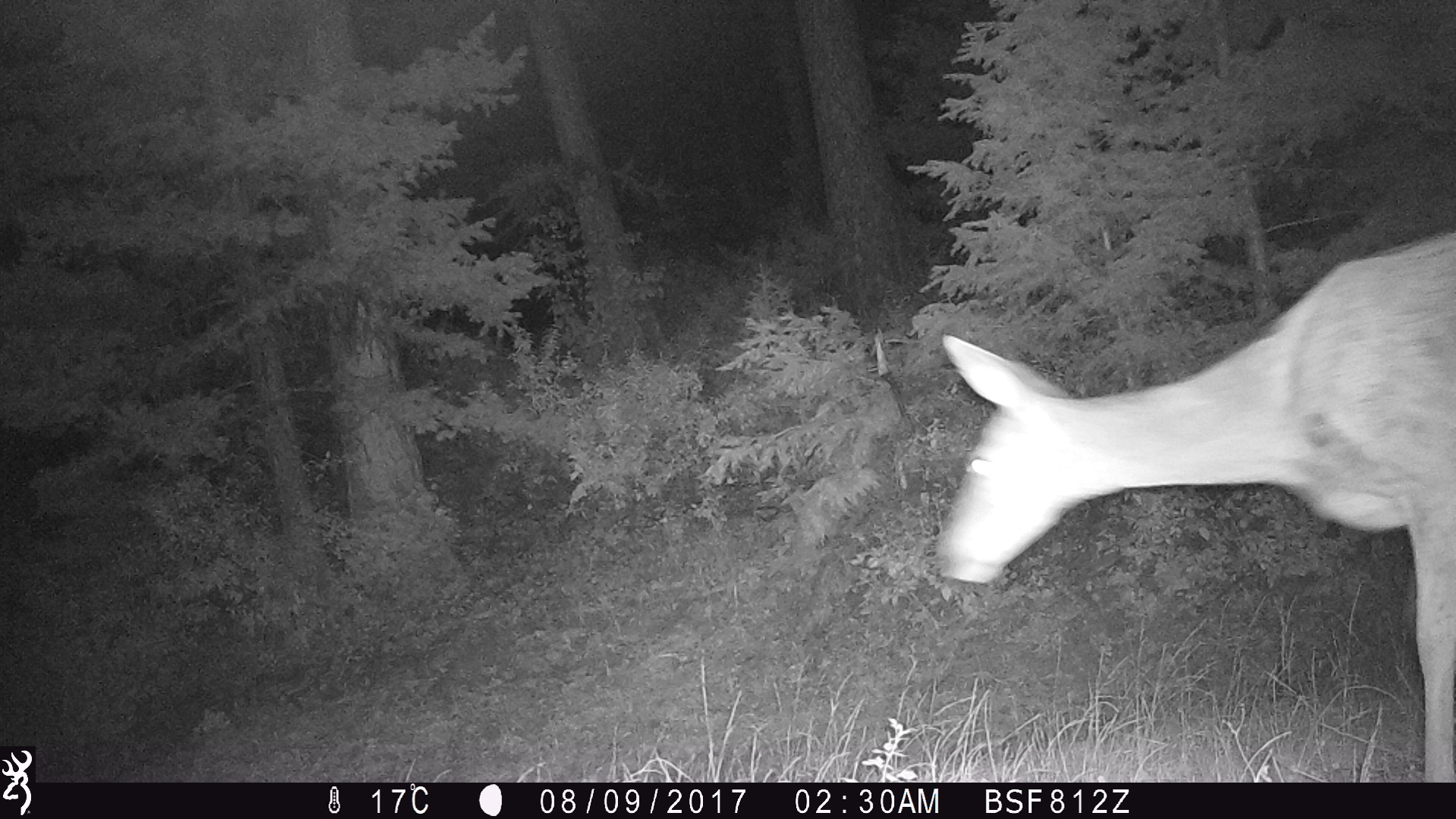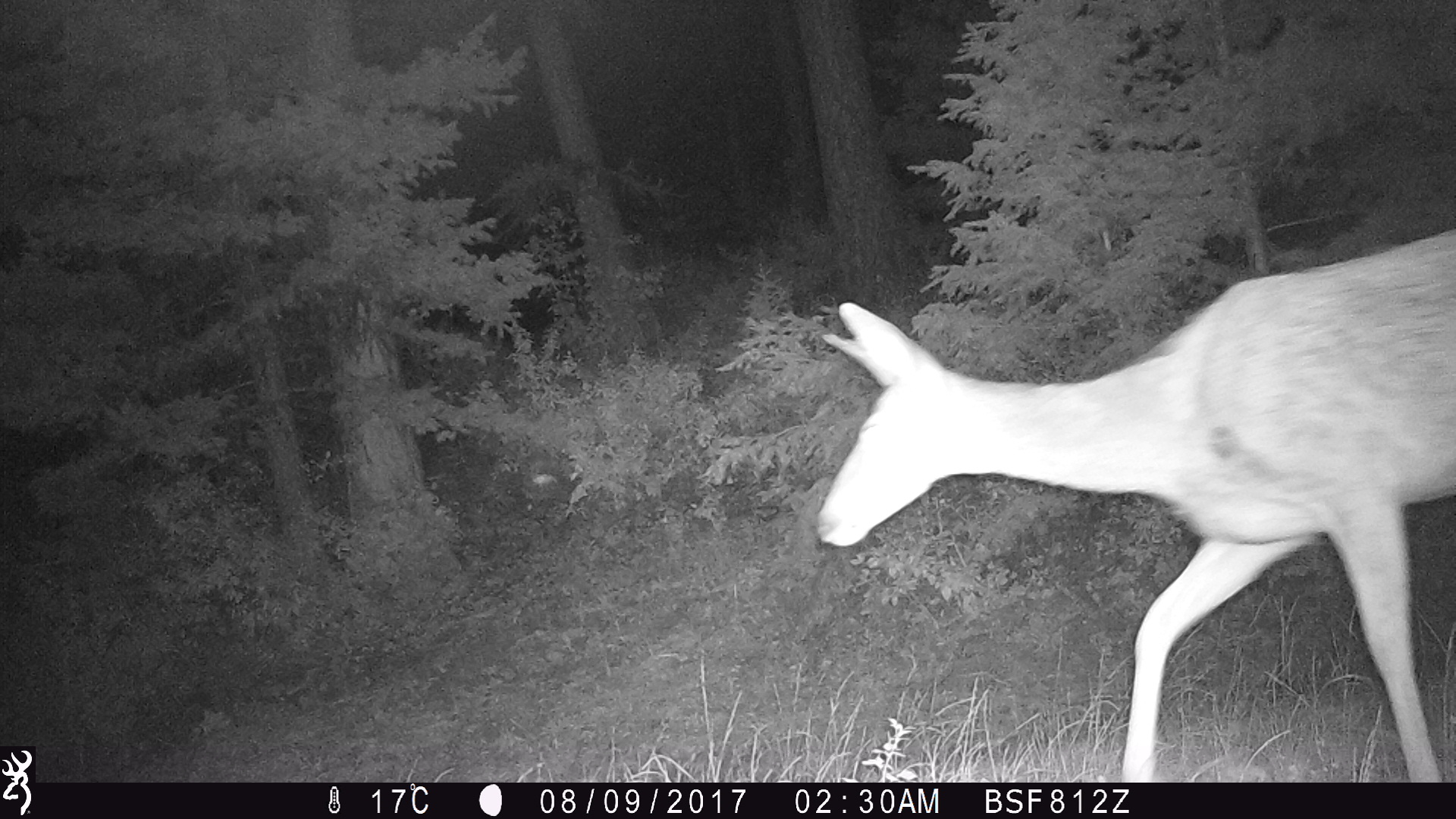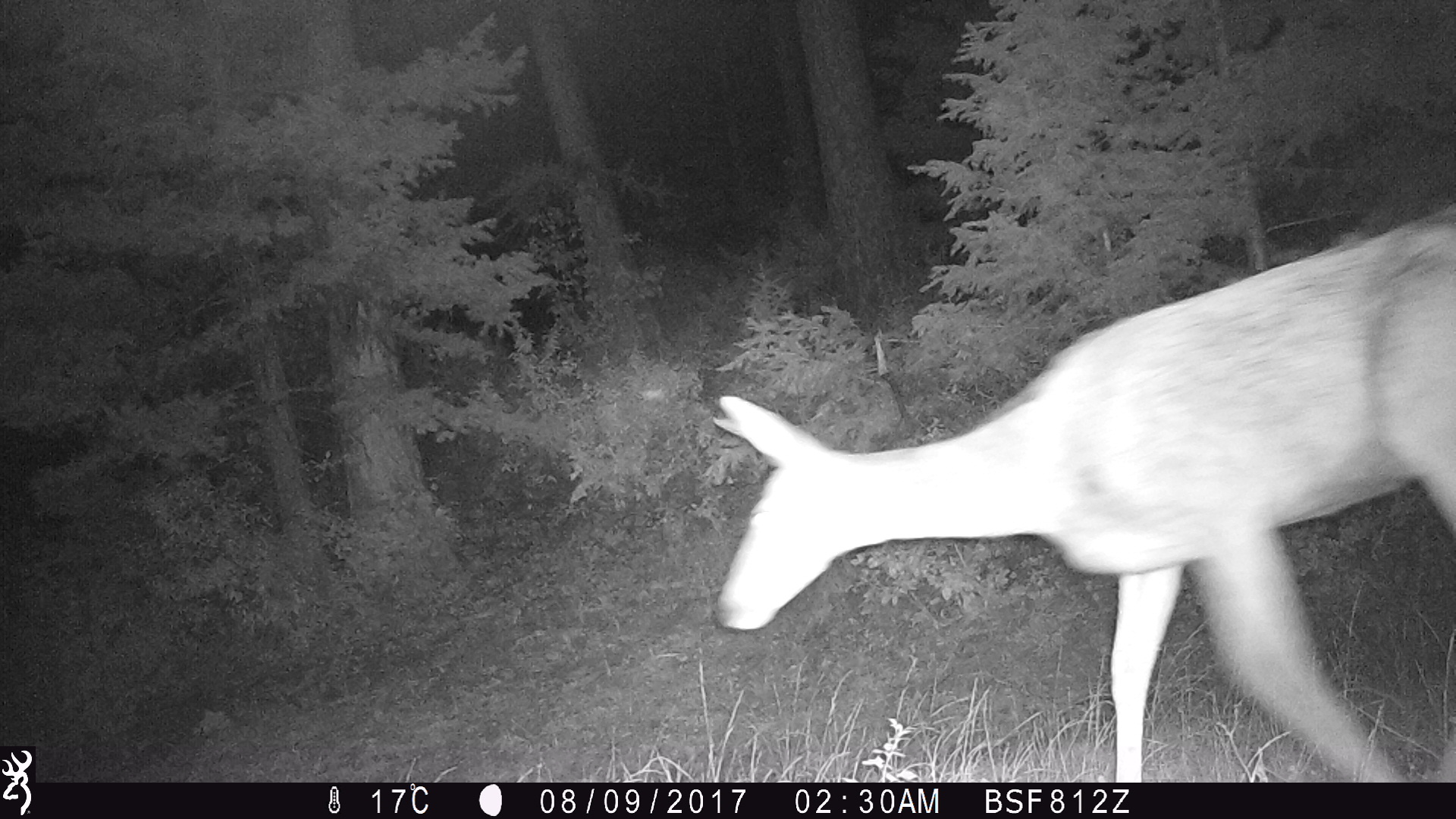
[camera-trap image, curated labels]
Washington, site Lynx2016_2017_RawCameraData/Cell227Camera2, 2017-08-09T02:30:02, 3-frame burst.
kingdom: Animalia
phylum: Chordata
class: Mammalia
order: Artiodactyla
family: Cervidae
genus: Odocoileus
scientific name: Odocoileus hemionus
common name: mule deer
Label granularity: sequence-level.